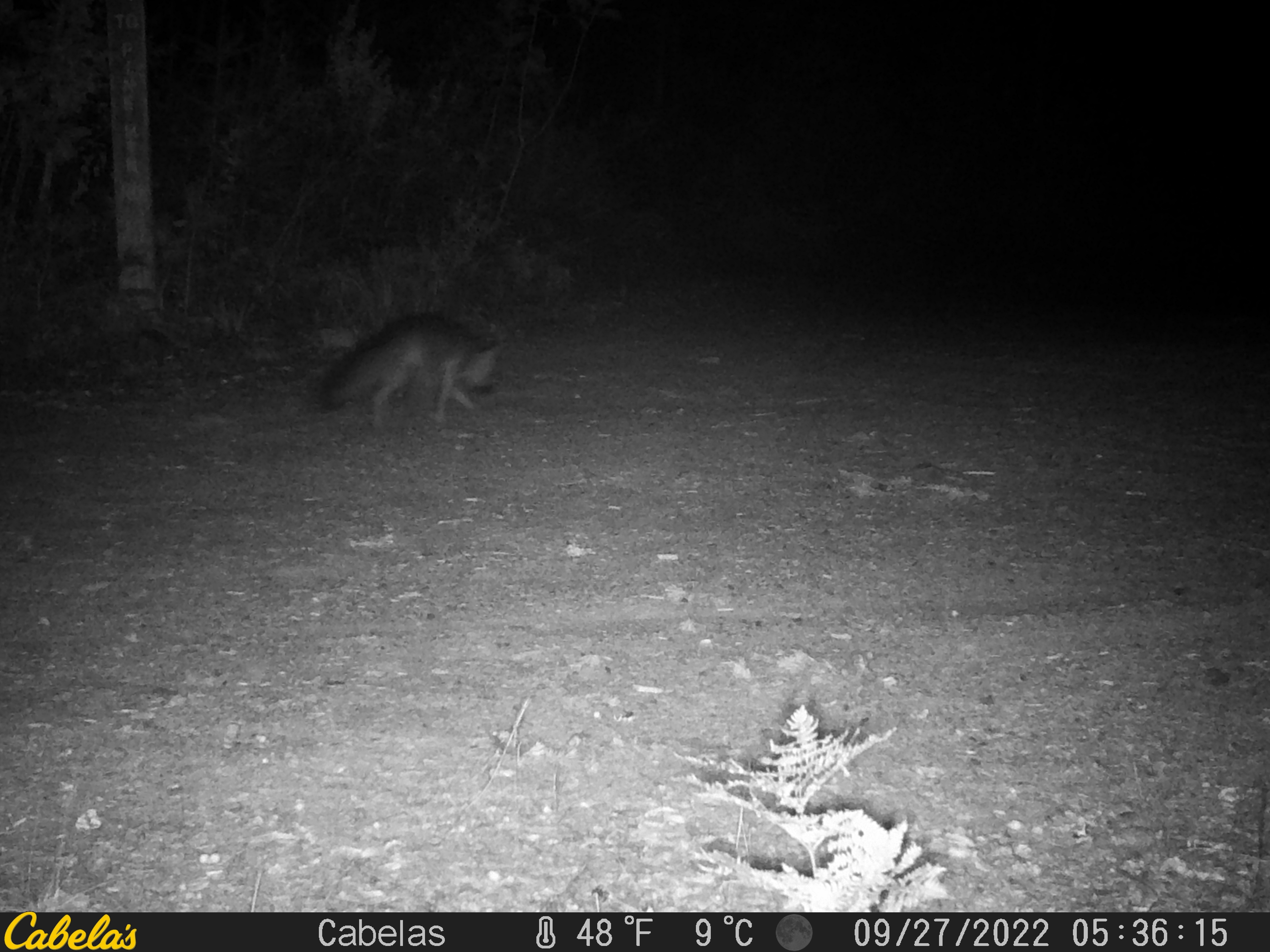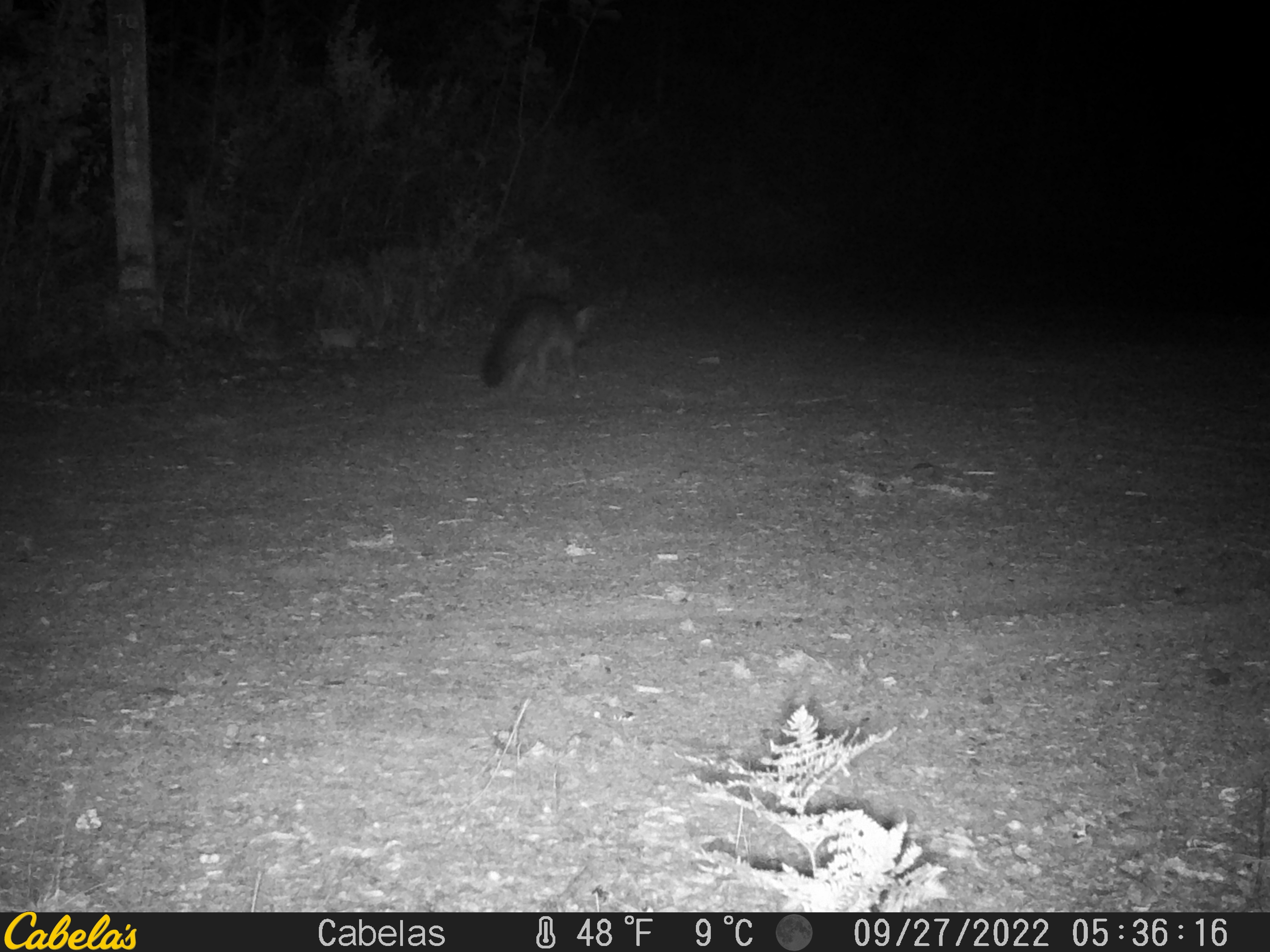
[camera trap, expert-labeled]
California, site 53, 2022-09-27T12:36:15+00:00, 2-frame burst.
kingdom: Animalia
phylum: Chordata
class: Mammalia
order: Carnivora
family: Canidae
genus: Urocyon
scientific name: Urocyon cinereoargenteus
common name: gray fox